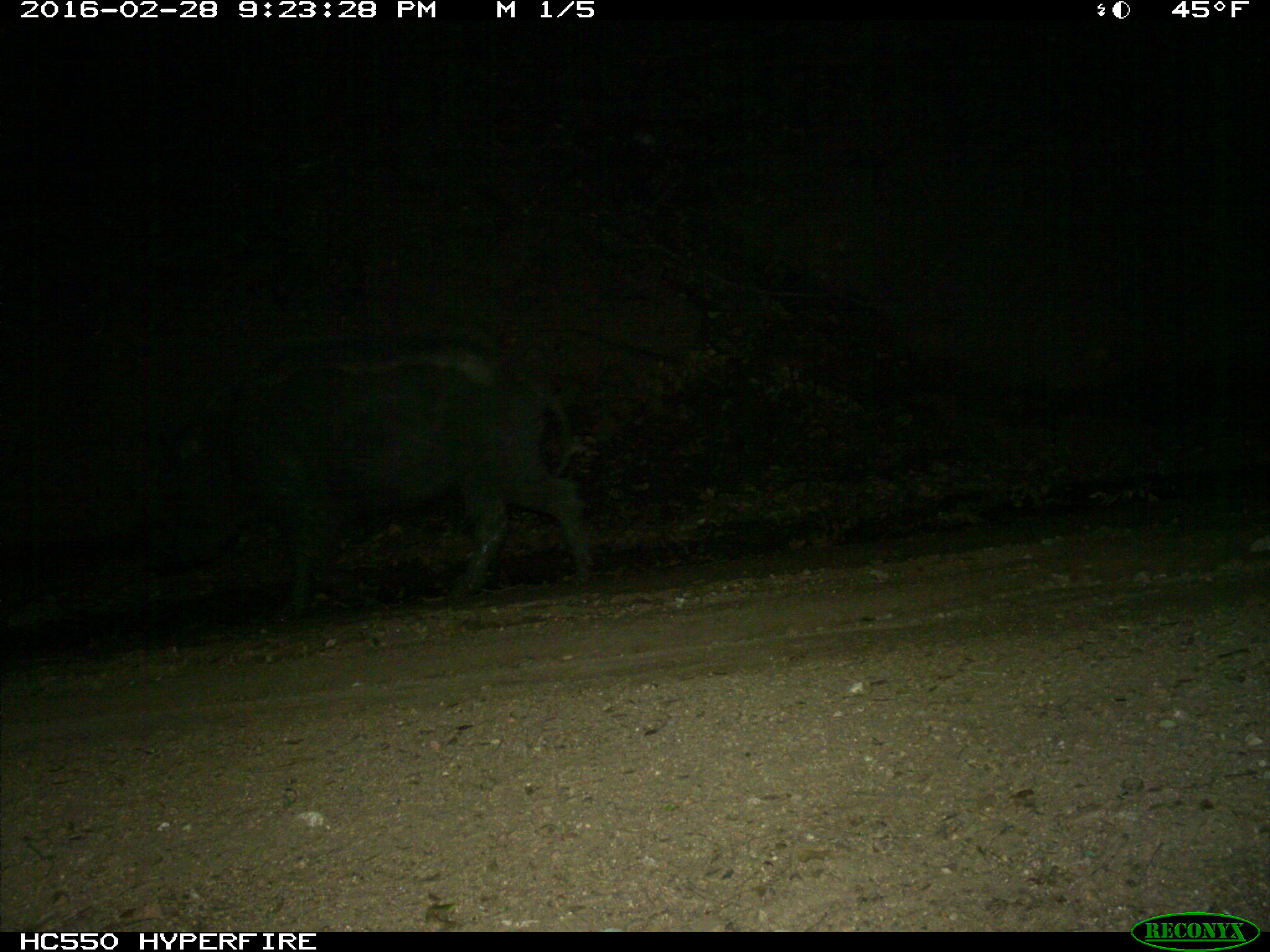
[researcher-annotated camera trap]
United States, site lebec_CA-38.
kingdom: Animalia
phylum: Chordata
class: Mammalia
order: Artiodactyla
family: Suidae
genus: Sus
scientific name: Sus scrofa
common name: wild boar